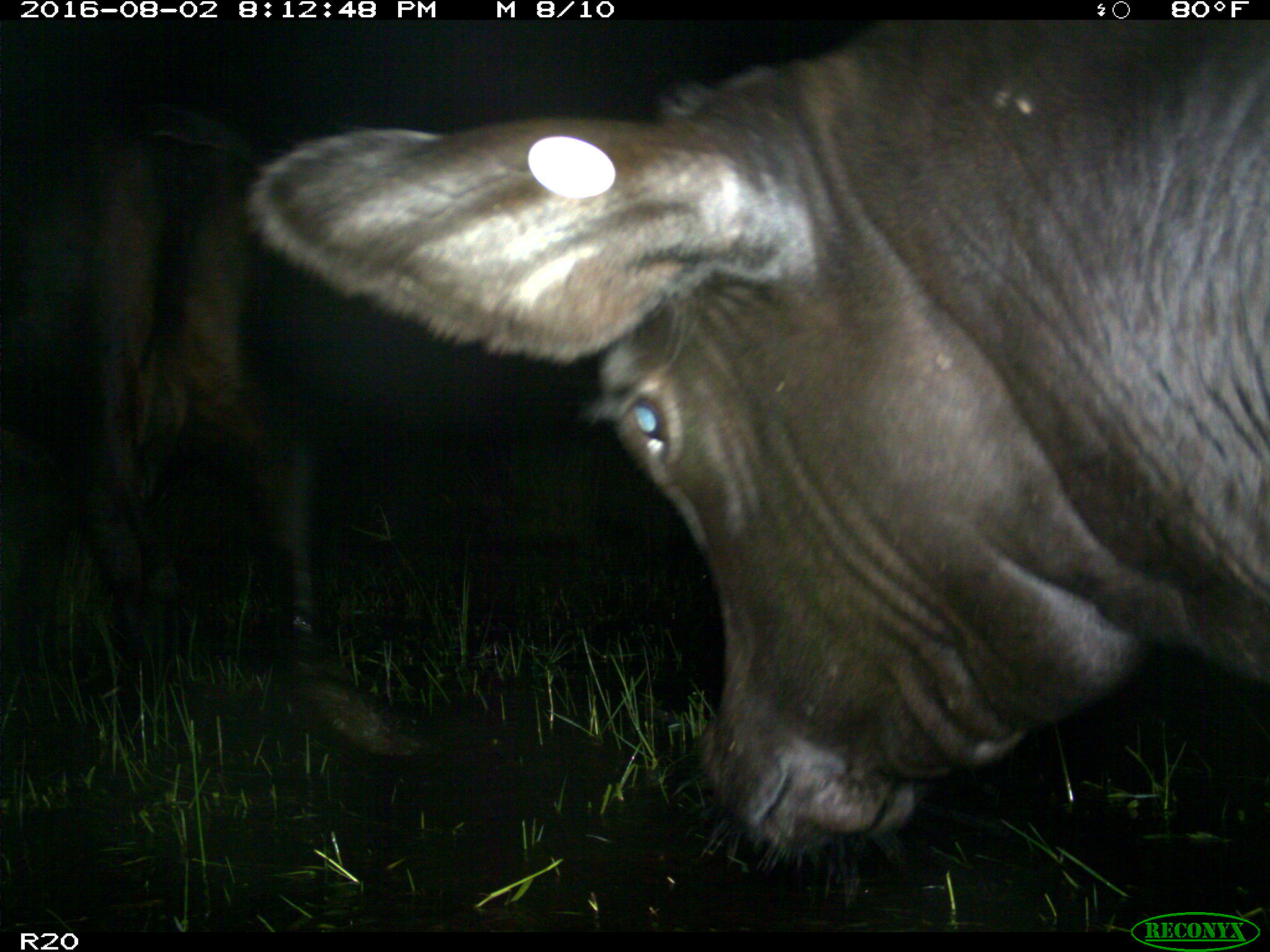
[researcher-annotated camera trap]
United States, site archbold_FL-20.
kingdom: Animalia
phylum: Chordata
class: Mammalia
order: Artiodactyla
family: Bovidae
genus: Bos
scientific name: Bos taurus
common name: domestic cow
Bos taurus (domestic cow).